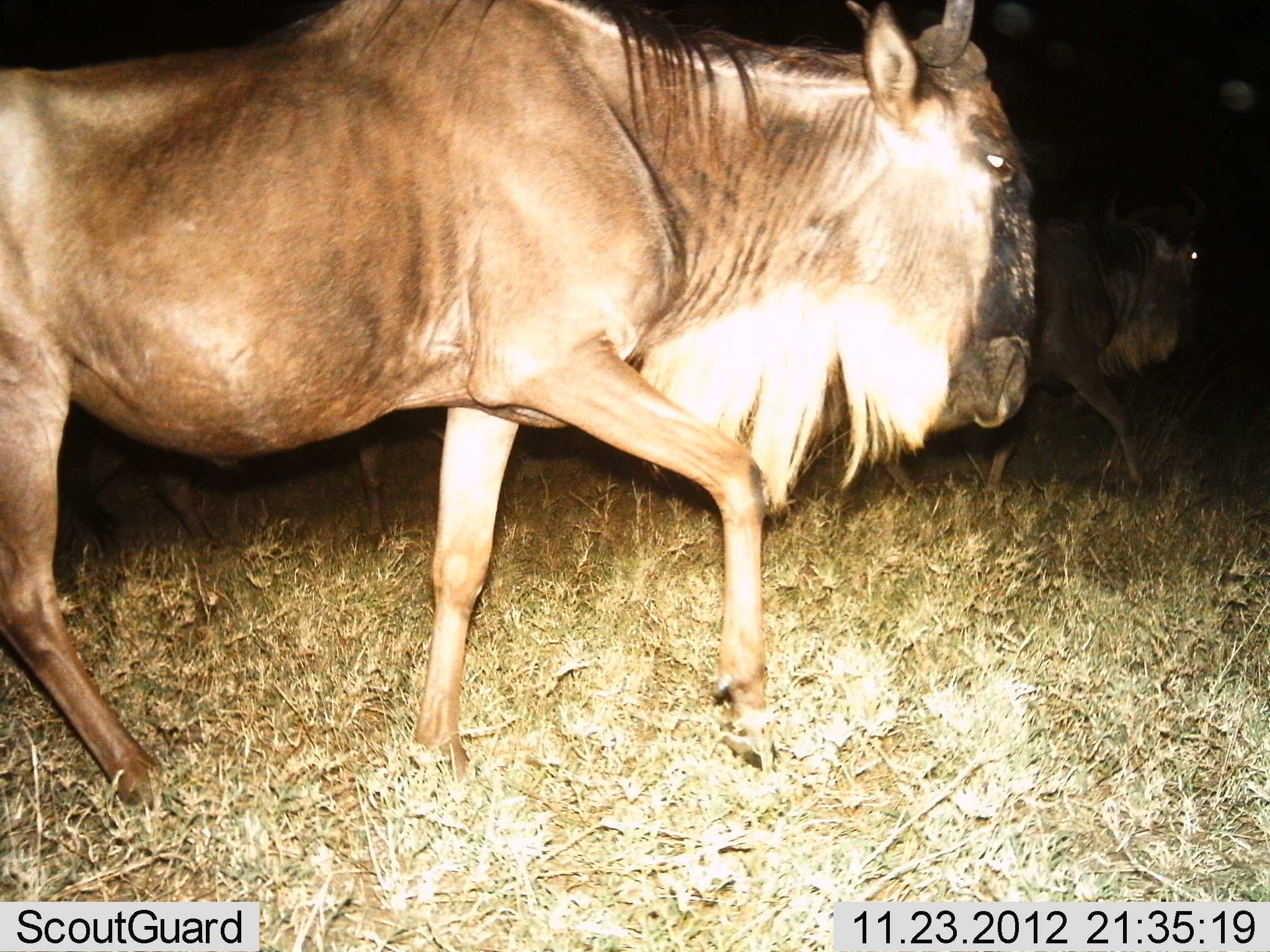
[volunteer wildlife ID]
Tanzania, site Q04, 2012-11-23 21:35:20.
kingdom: Animalia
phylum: Chordata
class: Mammalia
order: Artiodactyla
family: Bovidae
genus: Connochaetes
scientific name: Connochaetes taurinus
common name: blue wildebeest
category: wildebeest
Wildebeest (blue wildebeest) (Connochaetes taurinus), count 2. Behavior (volunteer vote fractions): standing 0%, resting 0%, moving 100%, interacting 0%. Young present (vote fraction): 0%. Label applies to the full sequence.